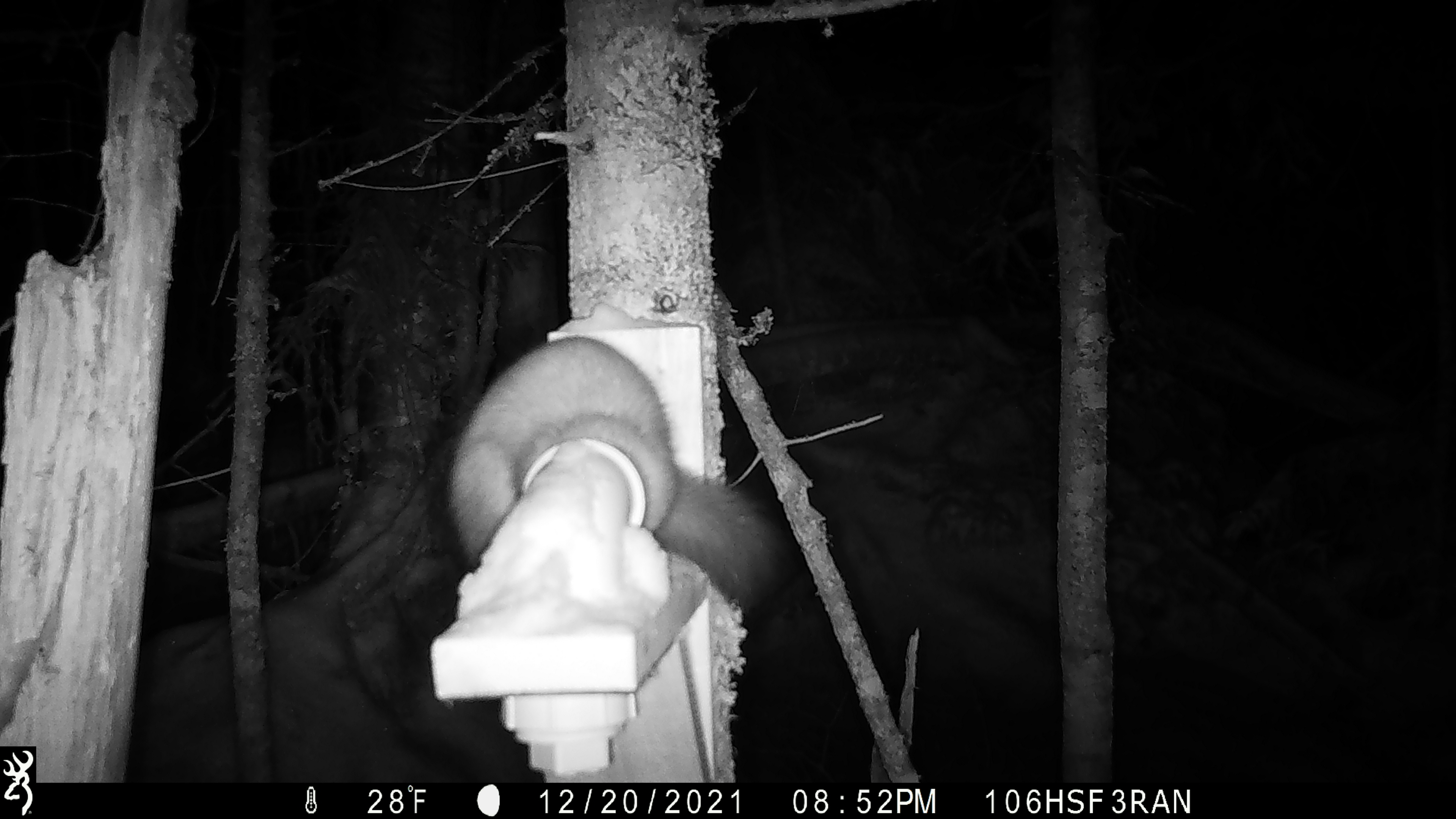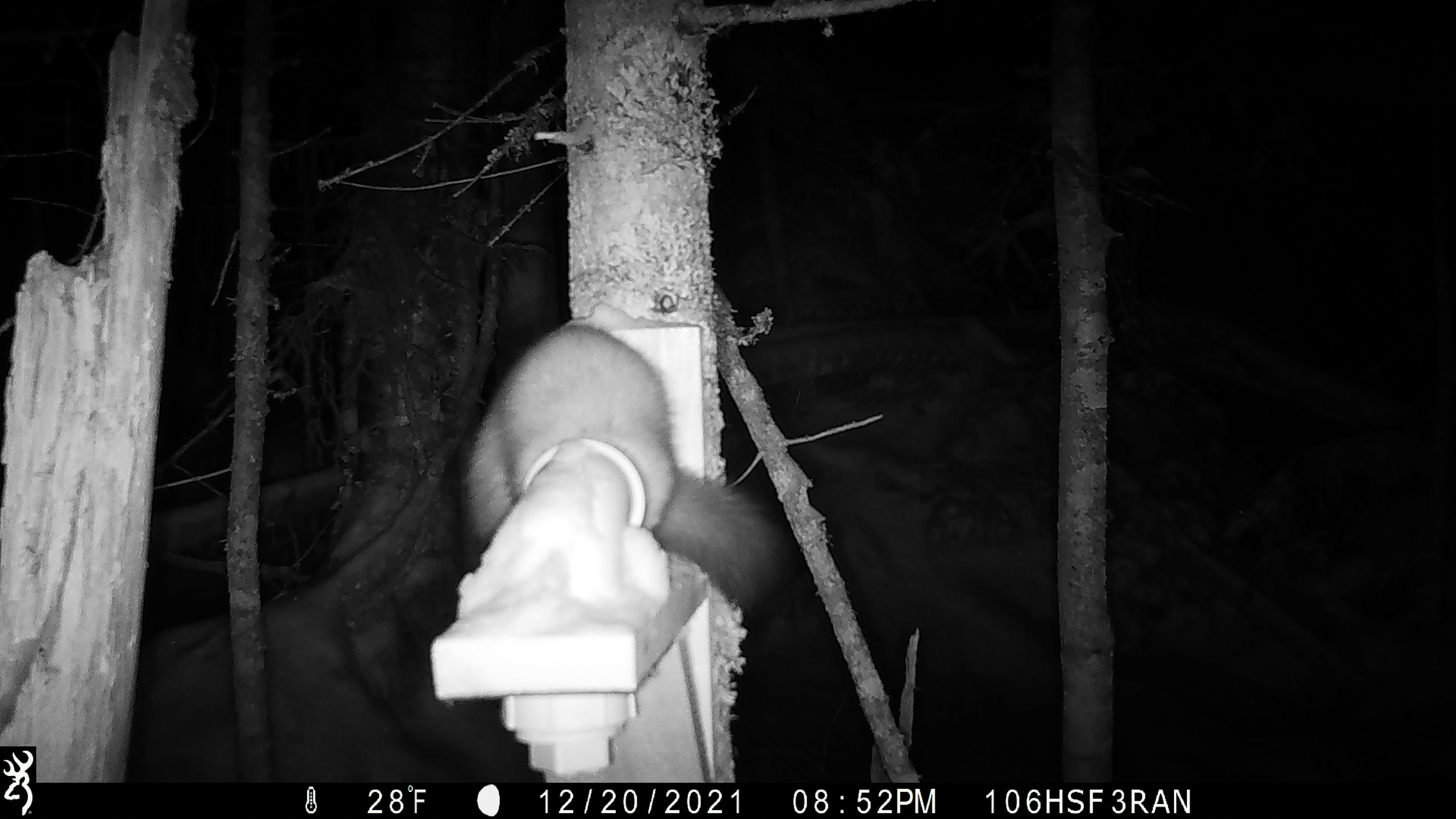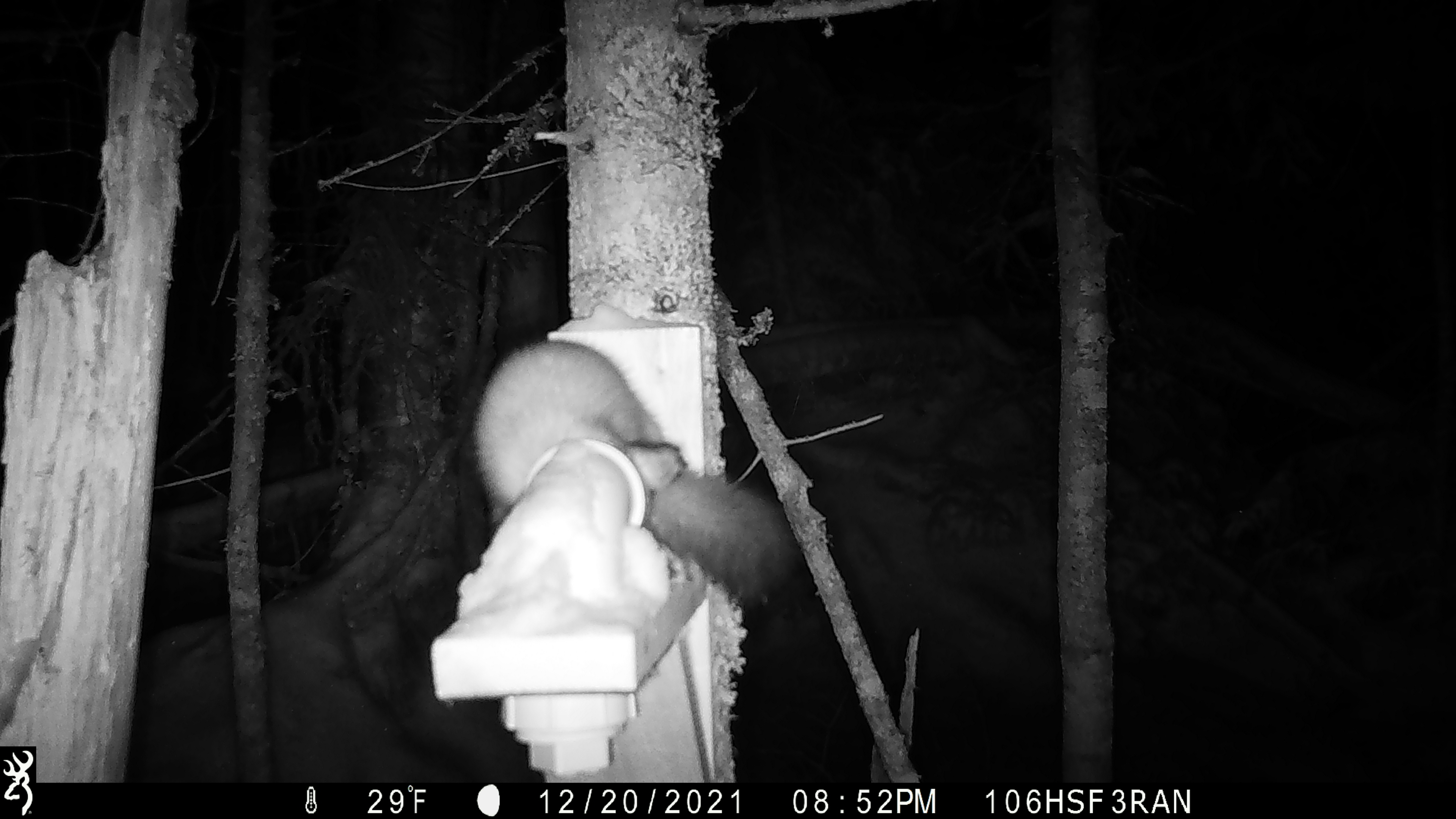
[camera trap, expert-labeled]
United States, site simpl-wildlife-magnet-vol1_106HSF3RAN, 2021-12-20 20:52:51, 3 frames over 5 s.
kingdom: Animalia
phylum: Chordata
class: Mammalia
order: Carnivora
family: Mustelidae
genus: Martes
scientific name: Martes americana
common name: american marten